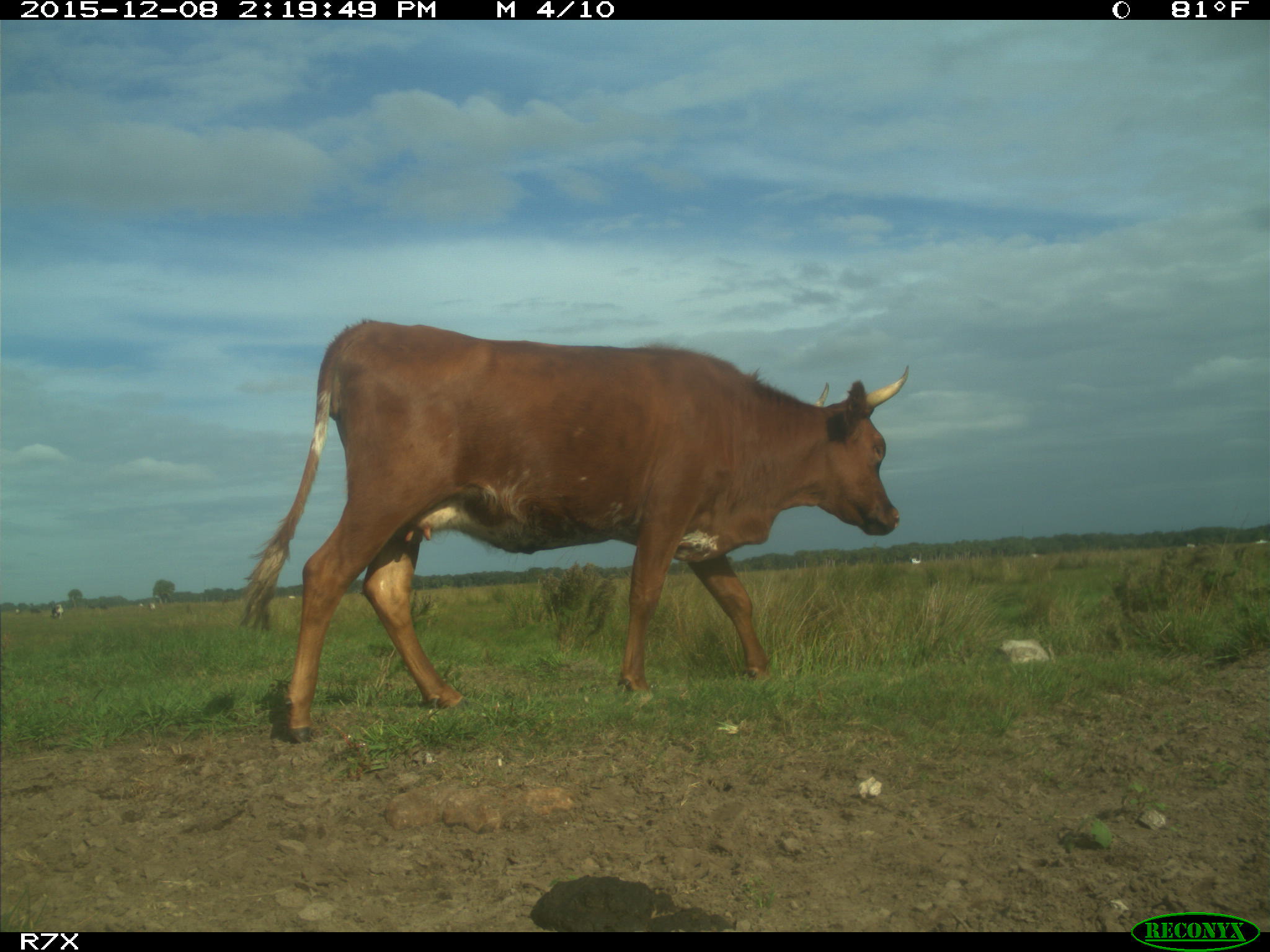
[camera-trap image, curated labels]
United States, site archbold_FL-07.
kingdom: Animalia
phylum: Chordata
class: Mammalia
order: Artiodactyla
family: Bovidae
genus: Bos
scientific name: Bos taurus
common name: domestic cow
Bos taurus (domestic cow).